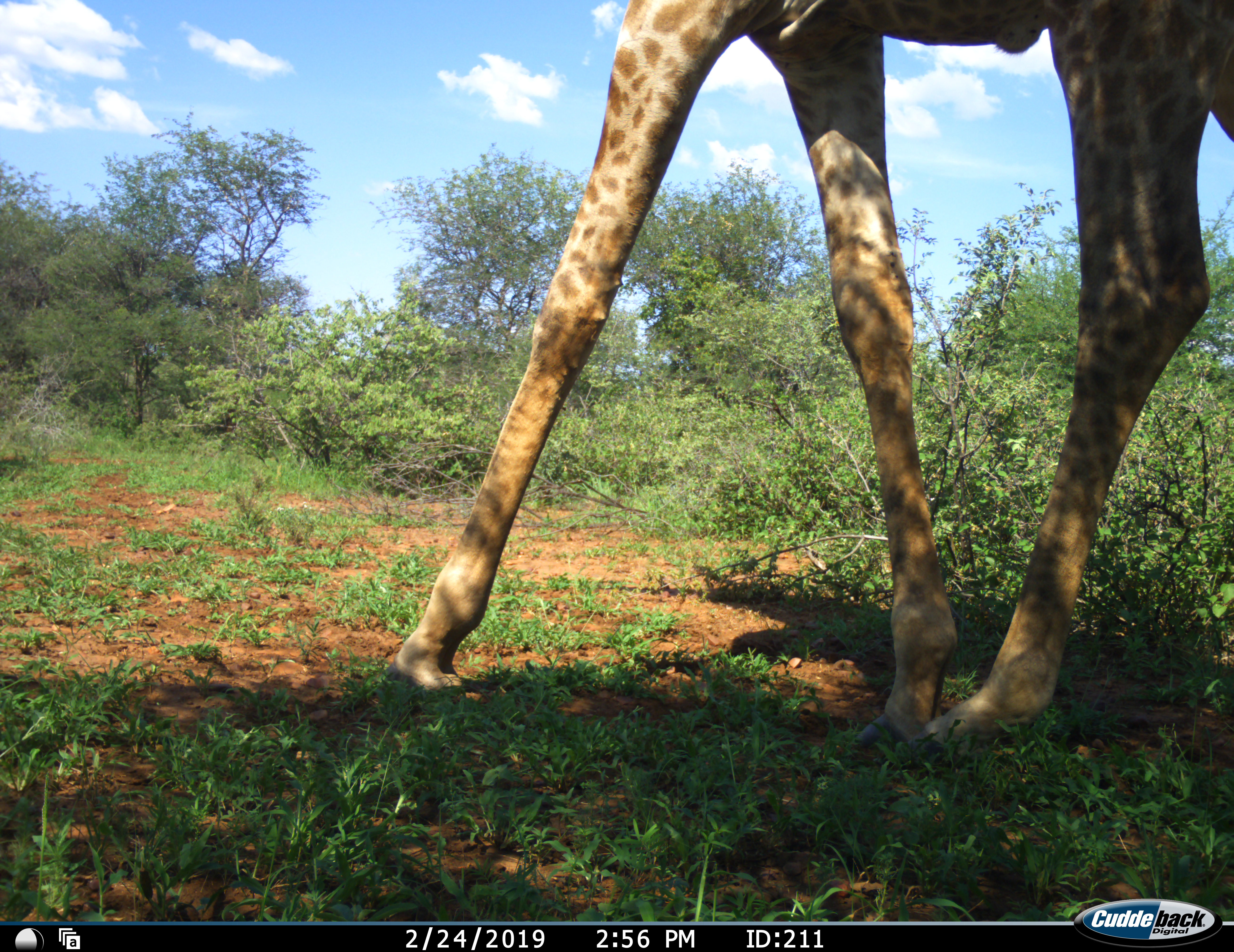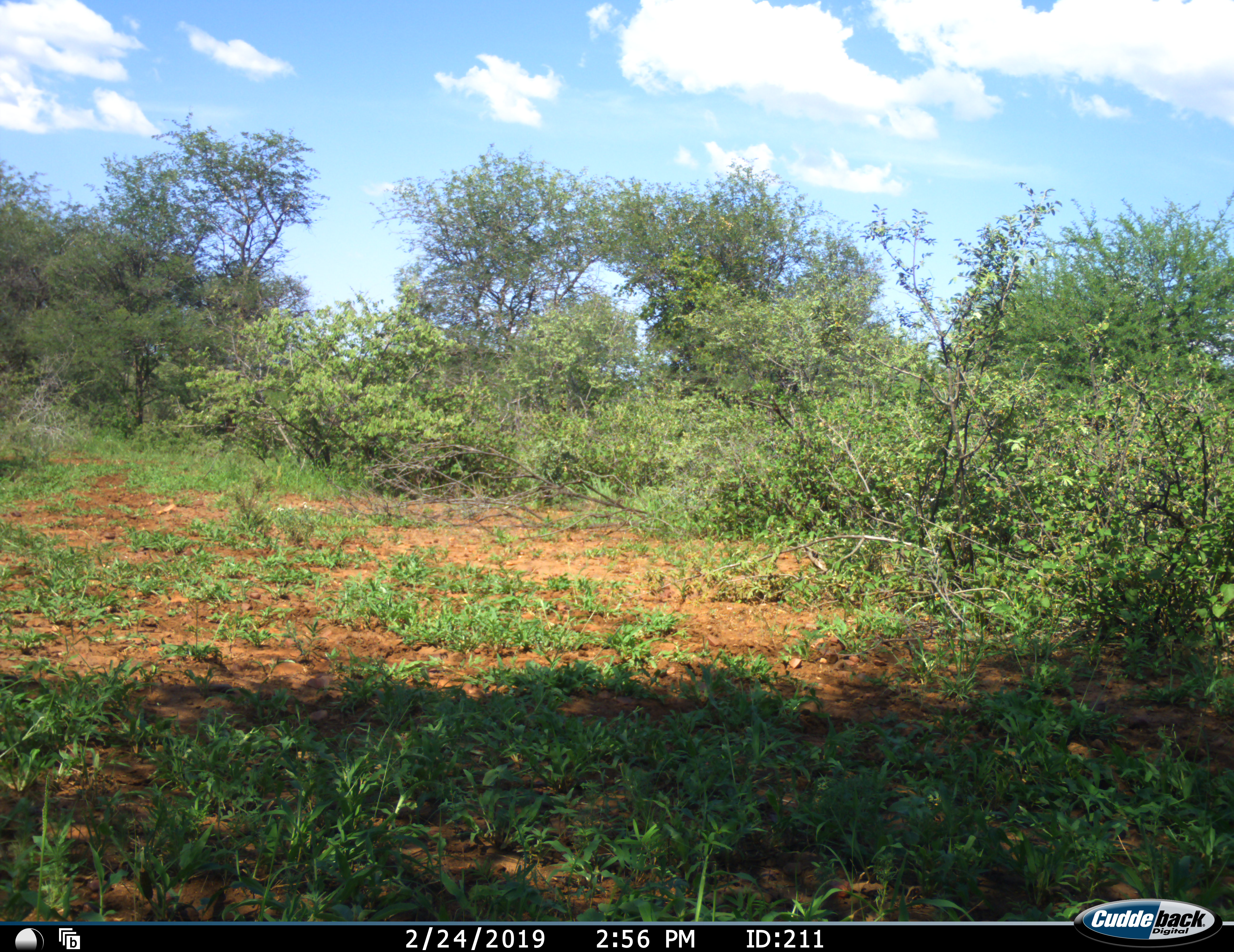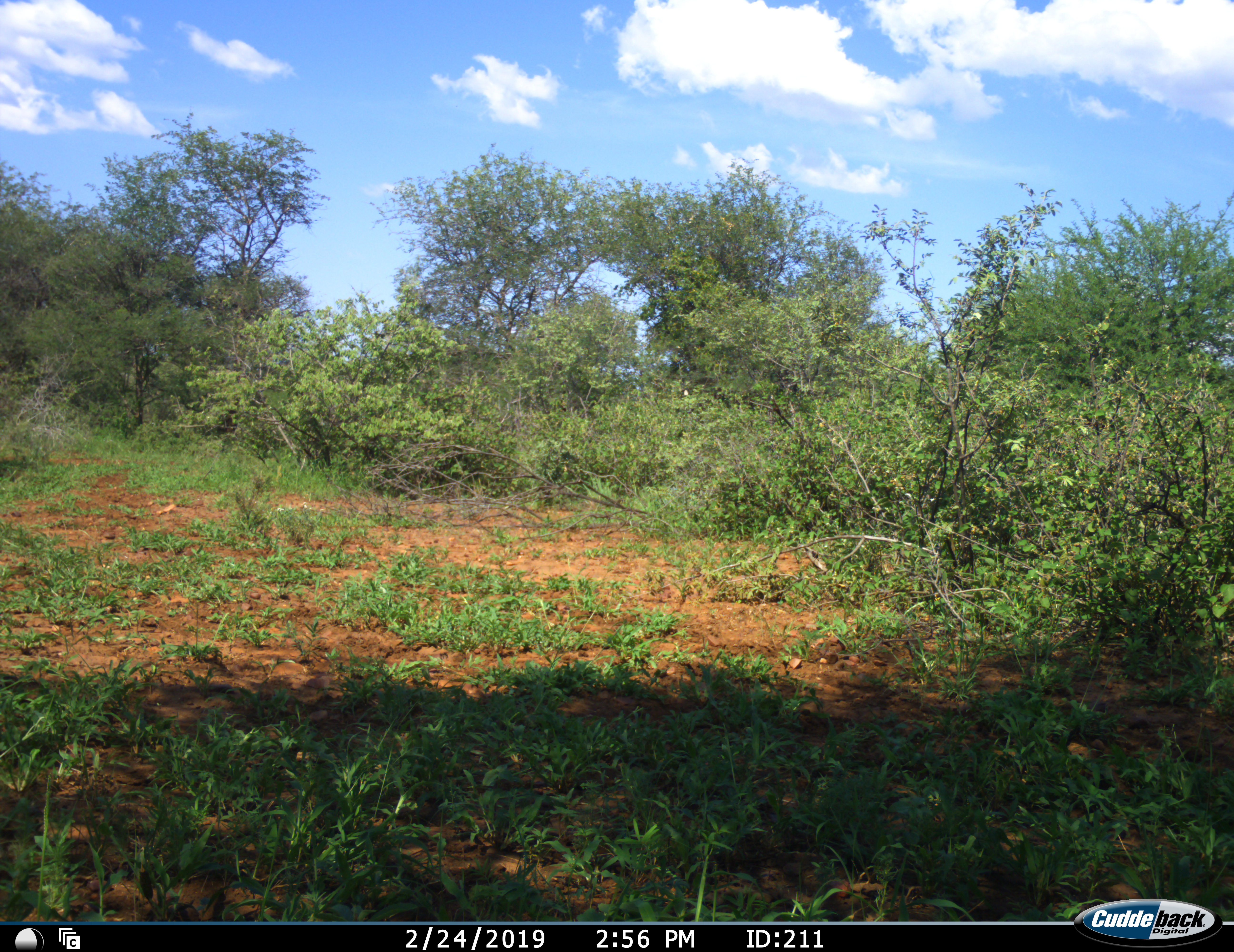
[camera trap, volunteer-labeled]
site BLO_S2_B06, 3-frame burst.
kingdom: Animalia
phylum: Chordata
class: Mammalia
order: Artiodactyla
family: Giraffidae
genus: Giraffa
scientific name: Giraffa camelopardalis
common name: giraffe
Giraffe (Giraffa camelopardalis), count 1. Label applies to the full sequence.